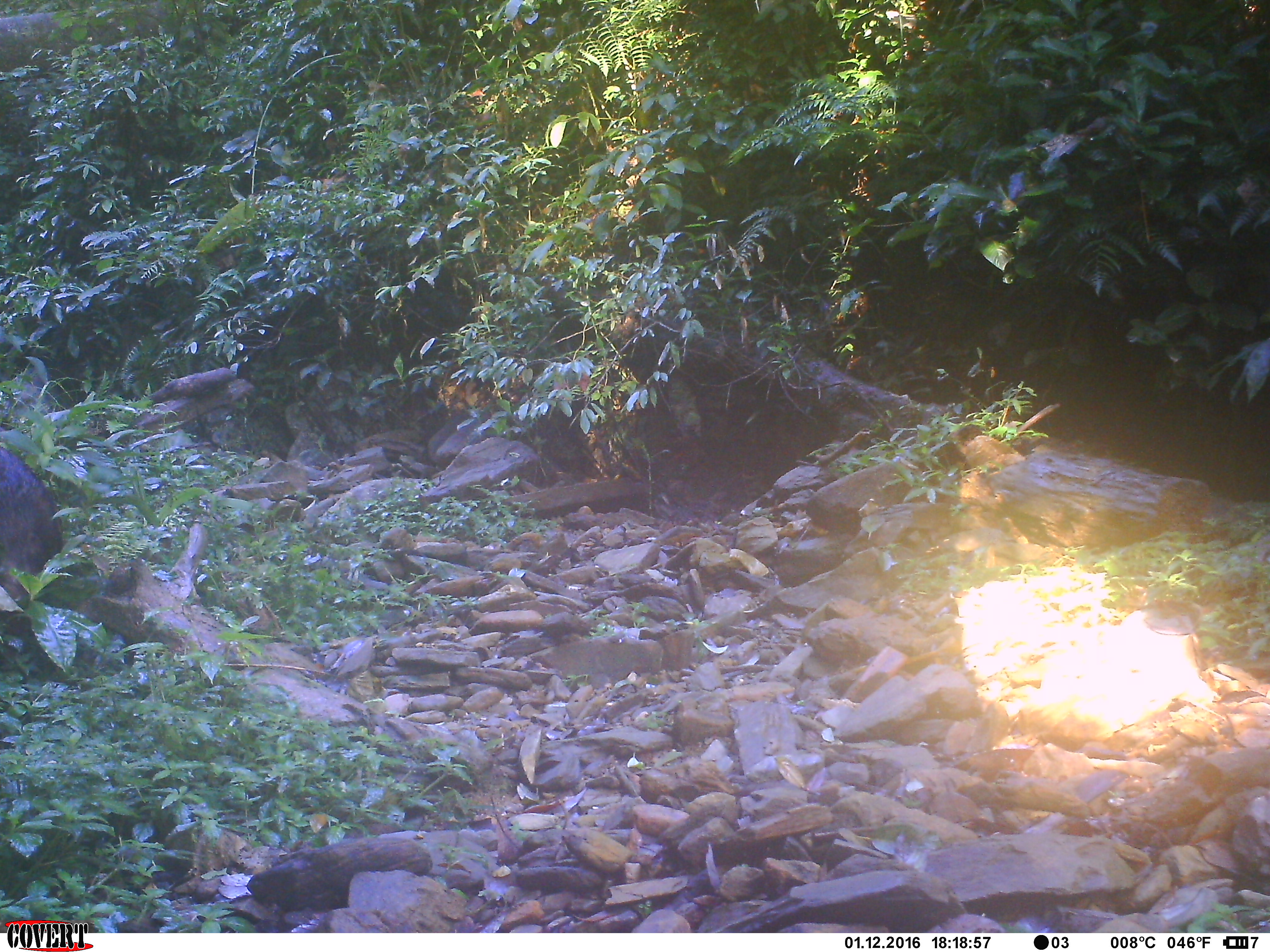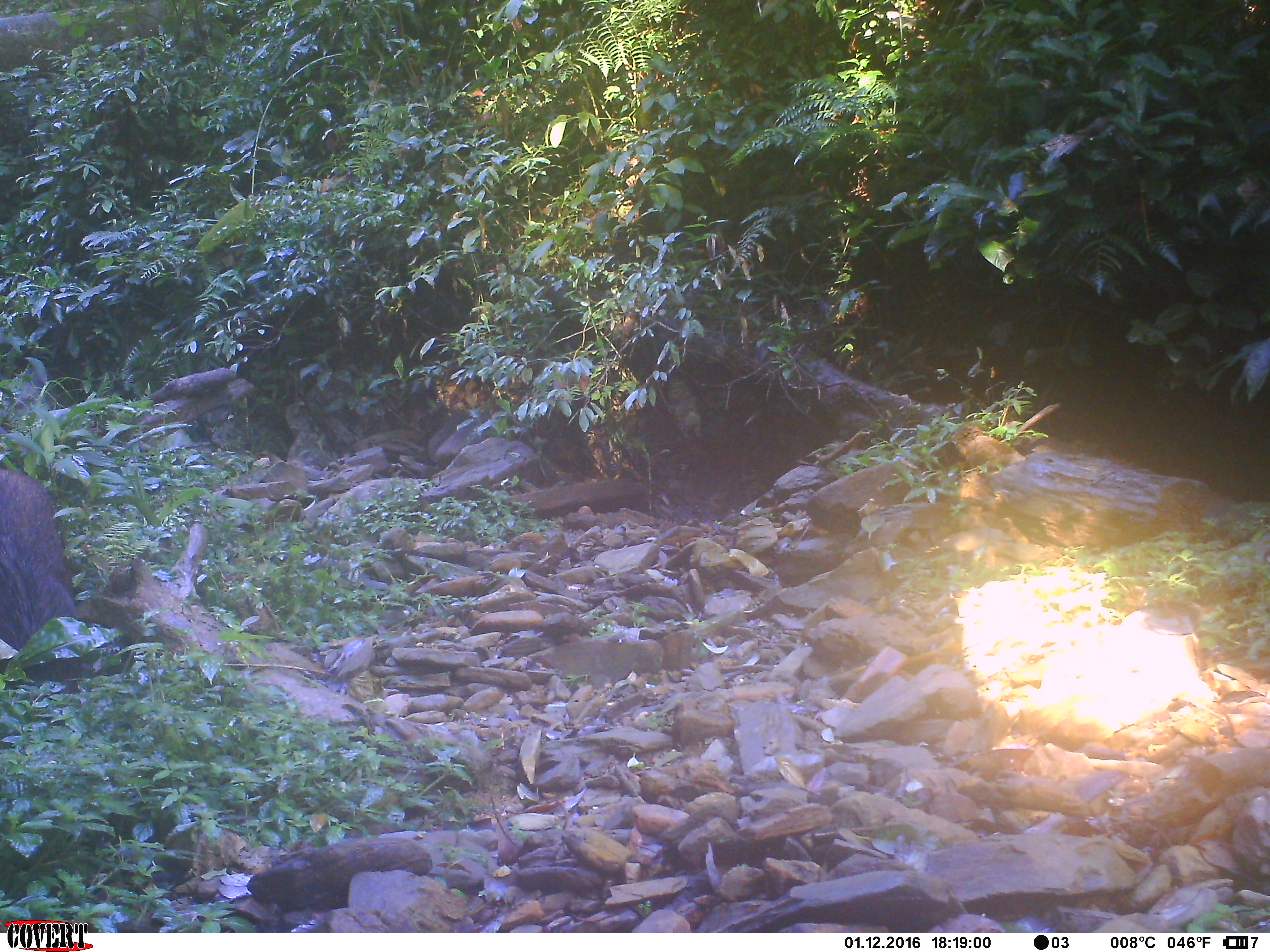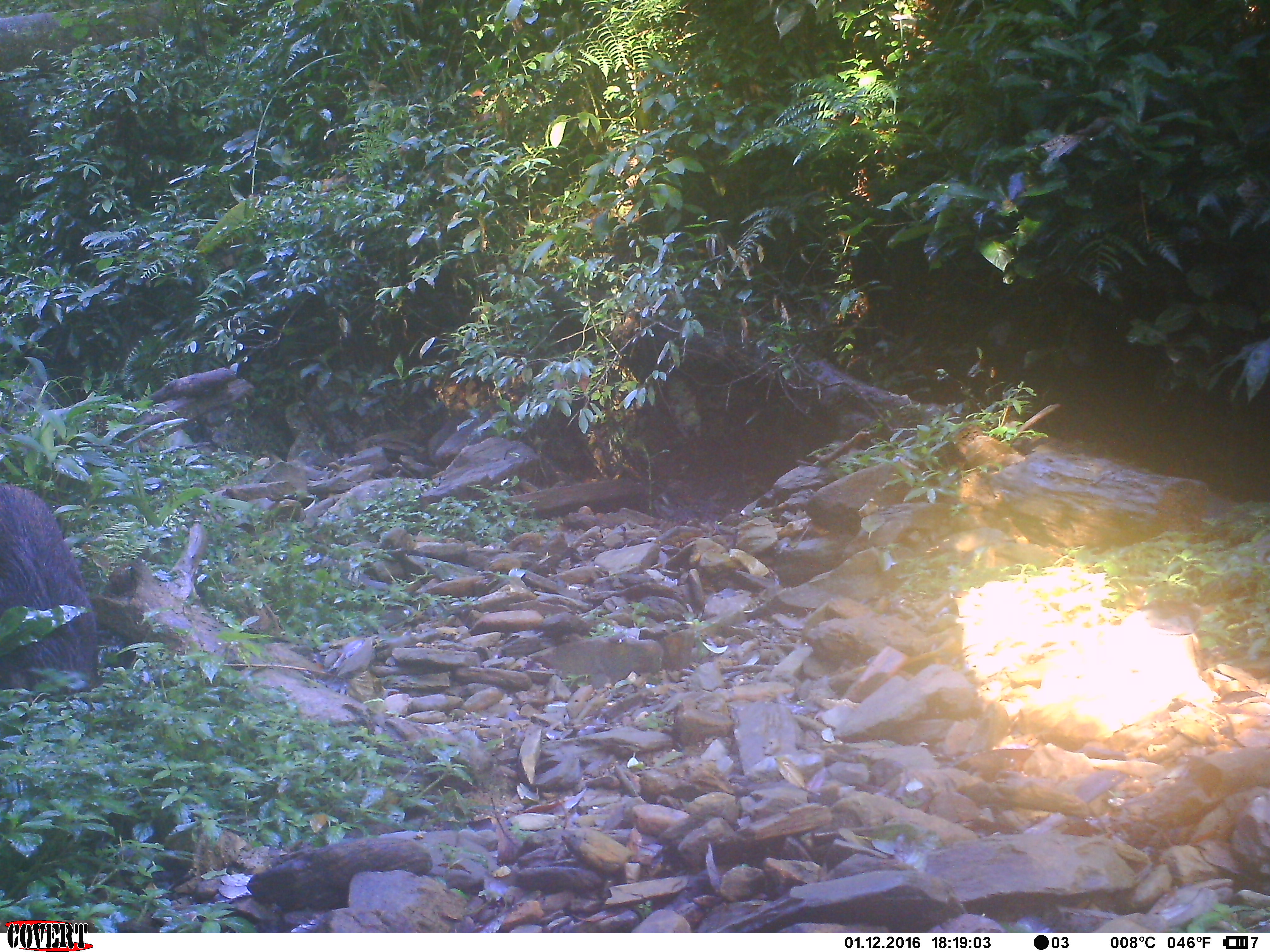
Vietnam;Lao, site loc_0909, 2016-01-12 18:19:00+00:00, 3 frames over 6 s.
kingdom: Animalia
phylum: Chordata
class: Mammalia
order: Artiodactyla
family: Suidae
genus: Sus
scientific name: Sus scrofa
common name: eurasian wild pig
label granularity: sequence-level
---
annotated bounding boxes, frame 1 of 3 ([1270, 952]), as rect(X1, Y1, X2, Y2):
eurasian wild pig: rect(0, 445, 66, 656)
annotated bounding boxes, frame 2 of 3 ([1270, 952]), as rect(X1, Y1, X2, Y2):
eurasian wild pig: rect(0, 468, 79, 697)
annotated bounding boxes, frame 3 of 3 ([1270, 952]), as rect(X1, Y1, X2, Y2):
eurasian wild pig: rect(0, 478, 106, 711)